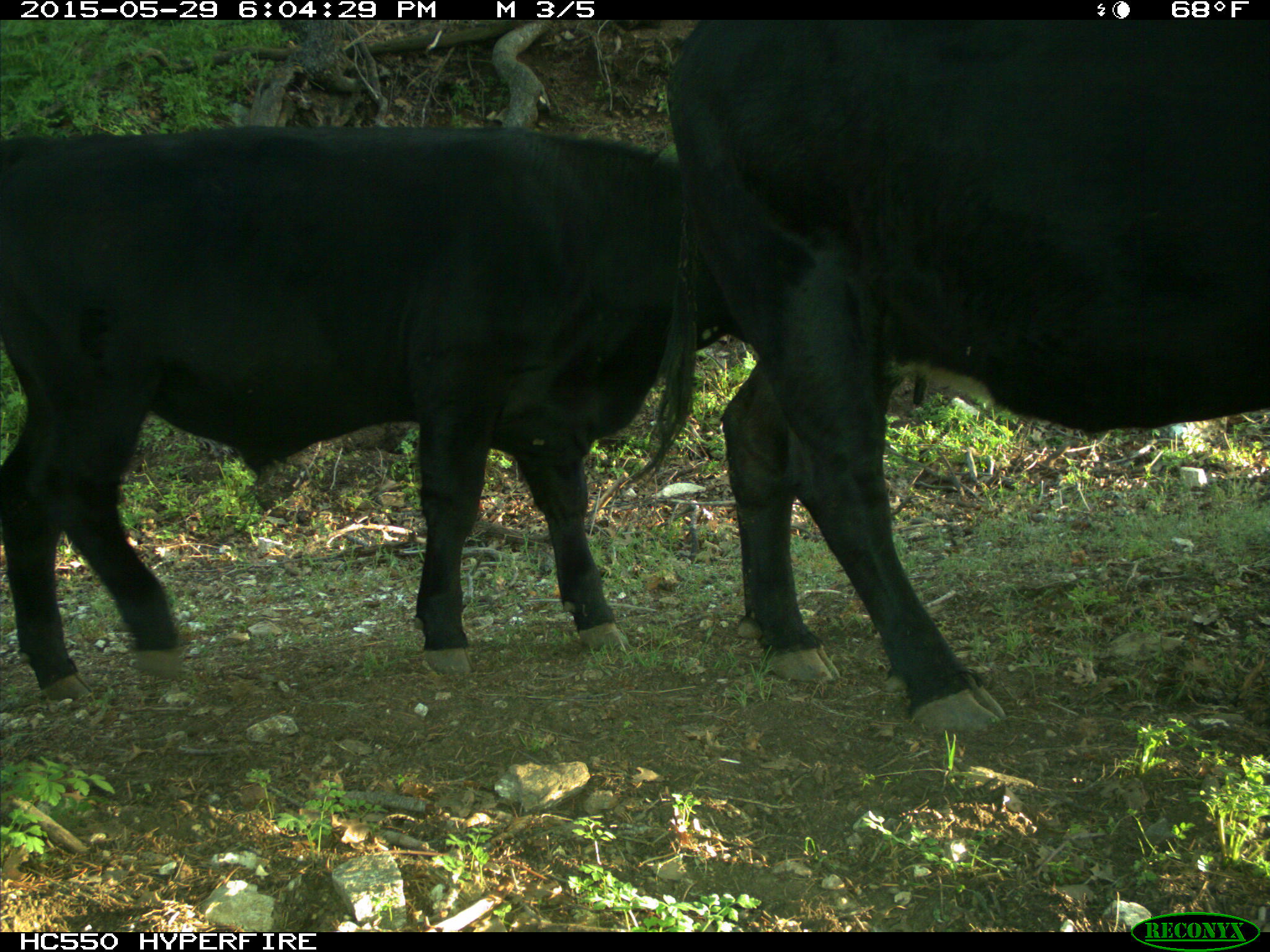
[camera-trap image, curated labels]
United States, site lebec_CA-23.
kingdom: Animalia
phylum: Chordata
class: Mammalia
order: Artiodactyla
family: Bovidae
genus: Bos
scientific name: Bos taurus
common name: domestic cow